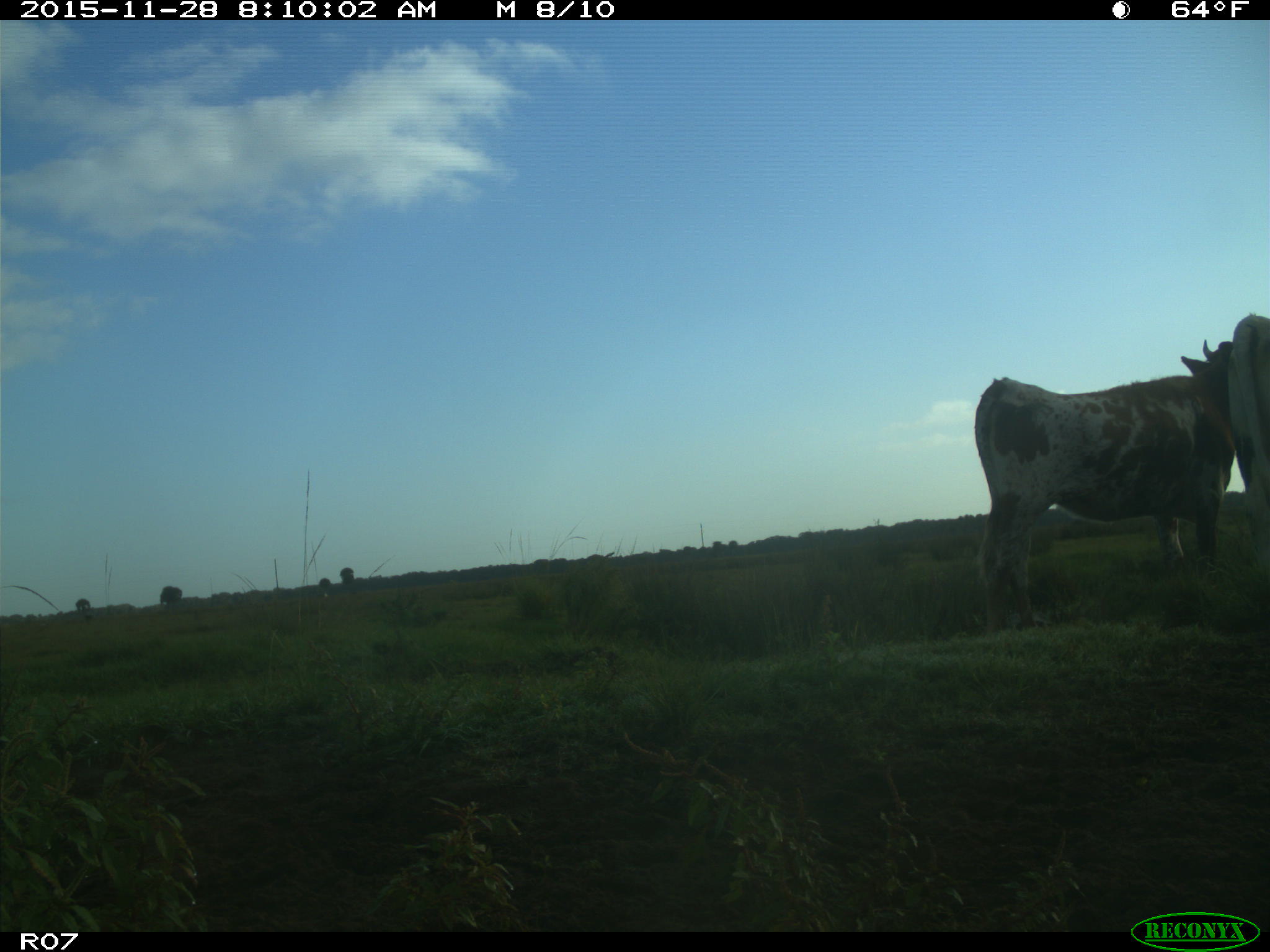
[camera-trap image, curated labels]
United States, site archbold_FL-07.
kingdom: Animalia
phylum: Chordata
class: Mammalia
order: Artiodactyla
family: Bovidae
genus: Bos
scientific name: Bos taurus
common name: domestic cow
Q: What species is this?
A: Bos taurus (domestic cow).